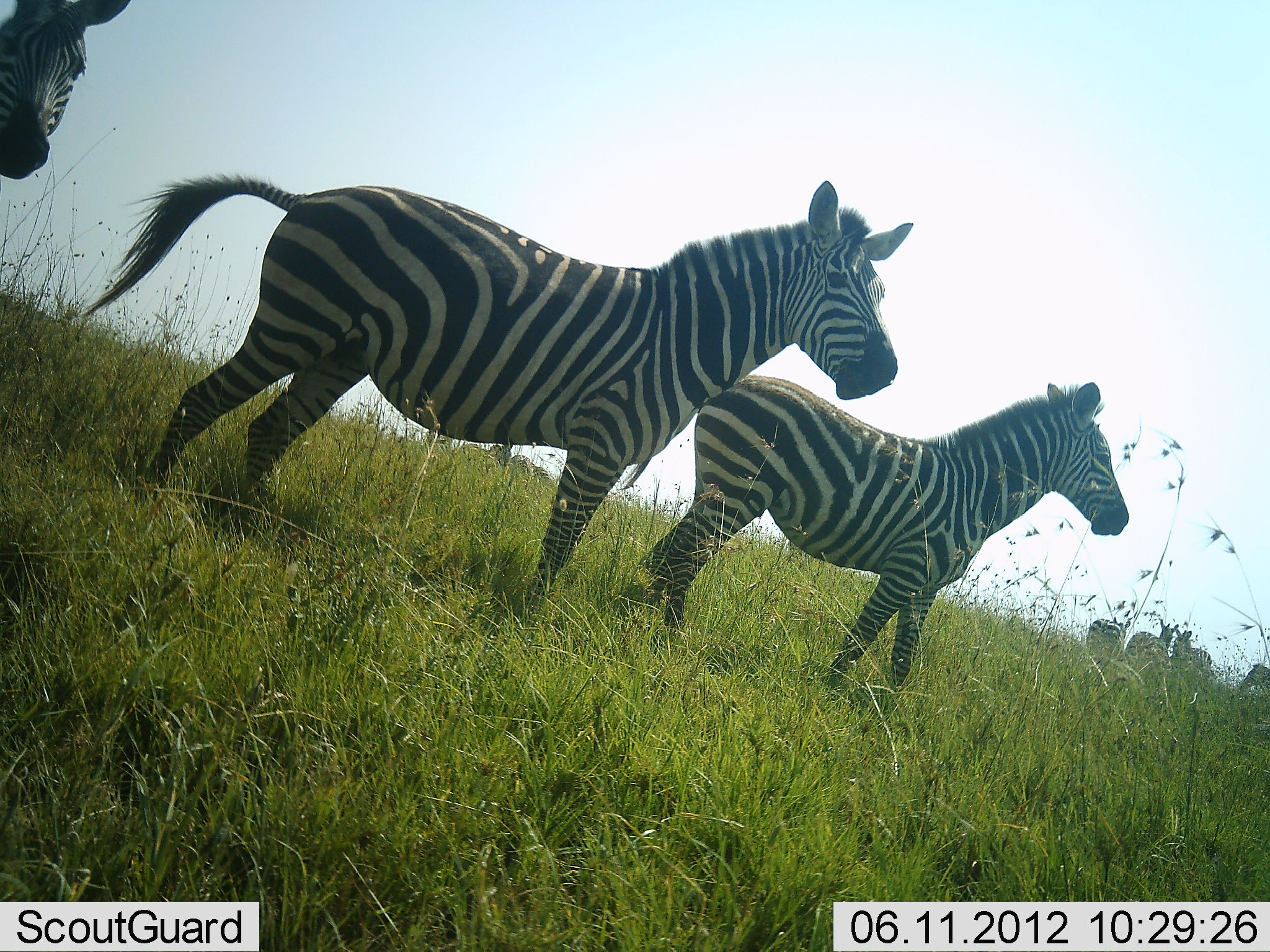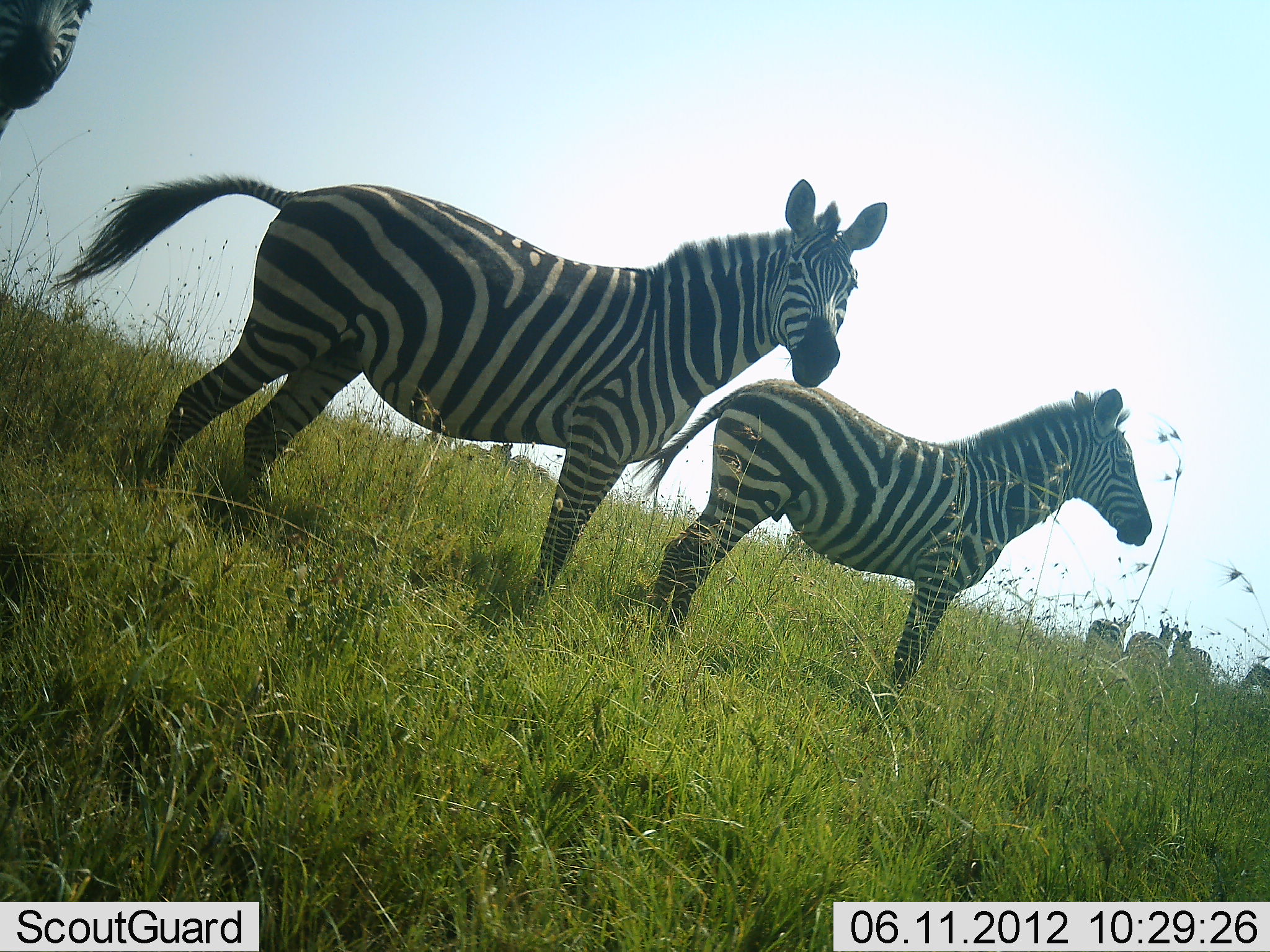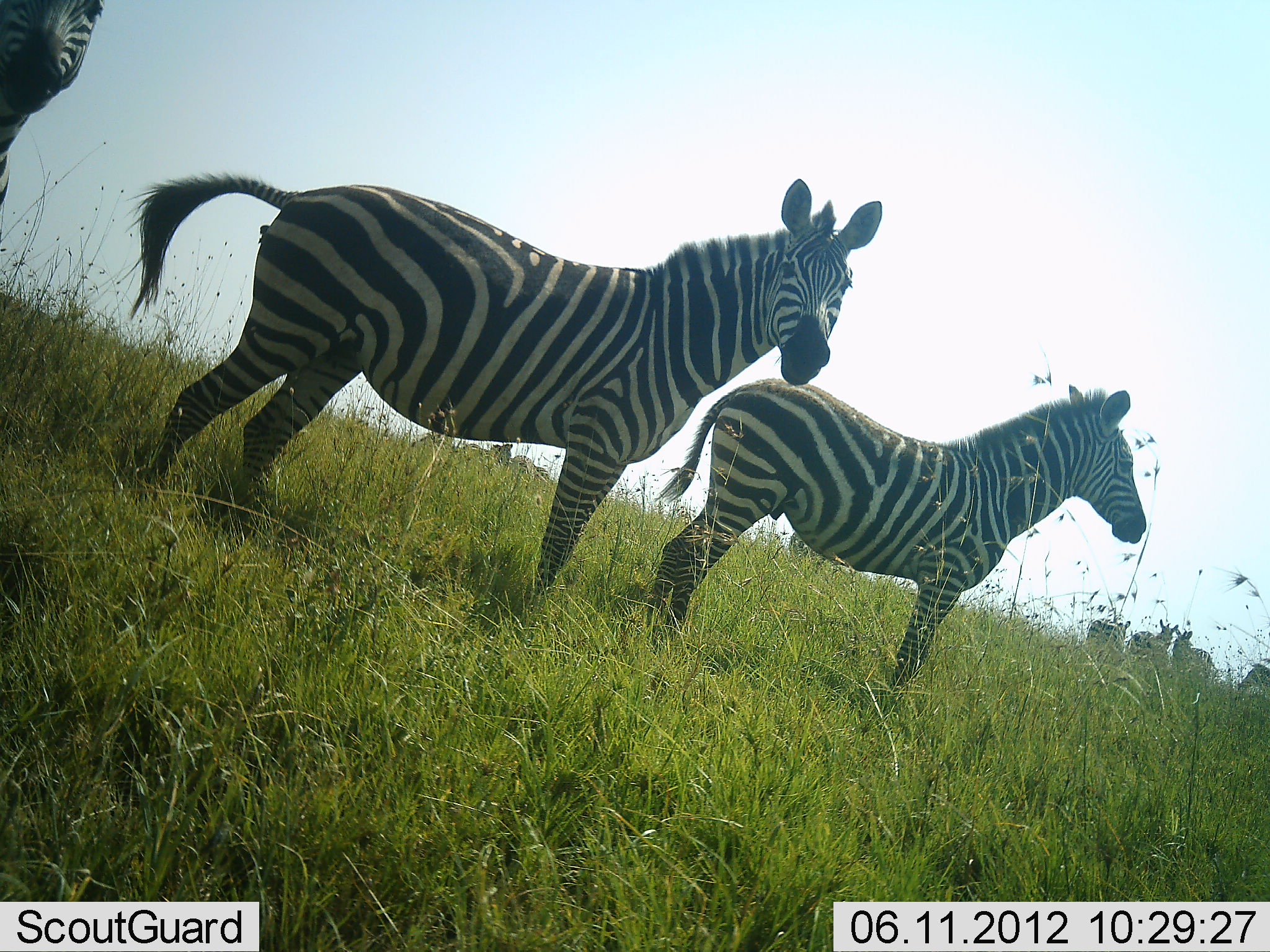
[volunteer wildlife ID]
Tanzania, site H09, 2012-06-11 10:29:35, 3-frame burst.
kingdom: Animalia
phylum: Chordata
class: Mammalia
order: Perissodactyla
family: Equidae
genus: Equus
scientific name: Equus quagga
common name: plains zebra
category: zebra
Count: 7.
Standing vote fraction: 100%.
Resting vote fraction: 0%.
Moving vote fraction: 20%.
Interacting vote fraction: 0%.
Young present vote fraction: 10%.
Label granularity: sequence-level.